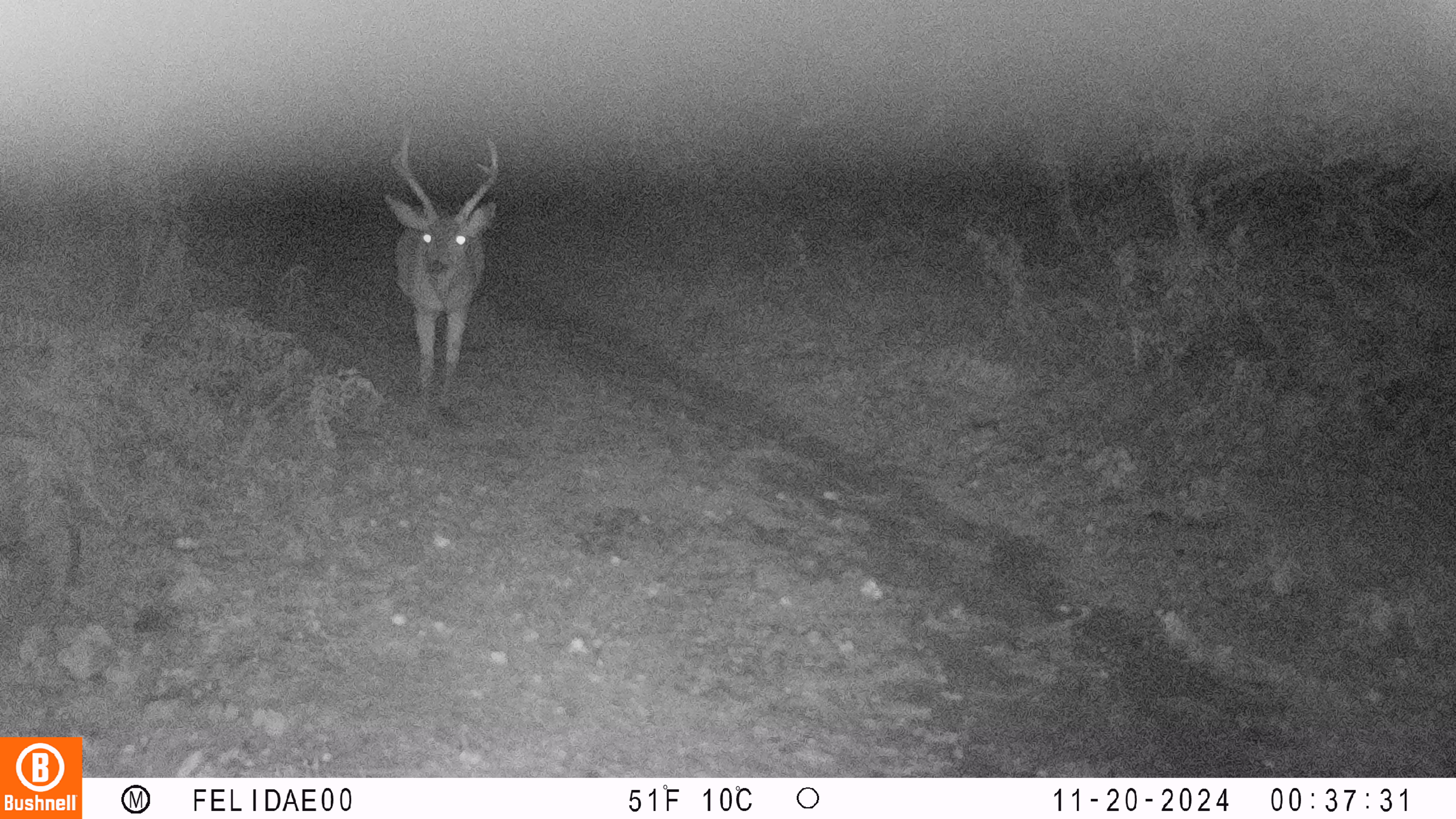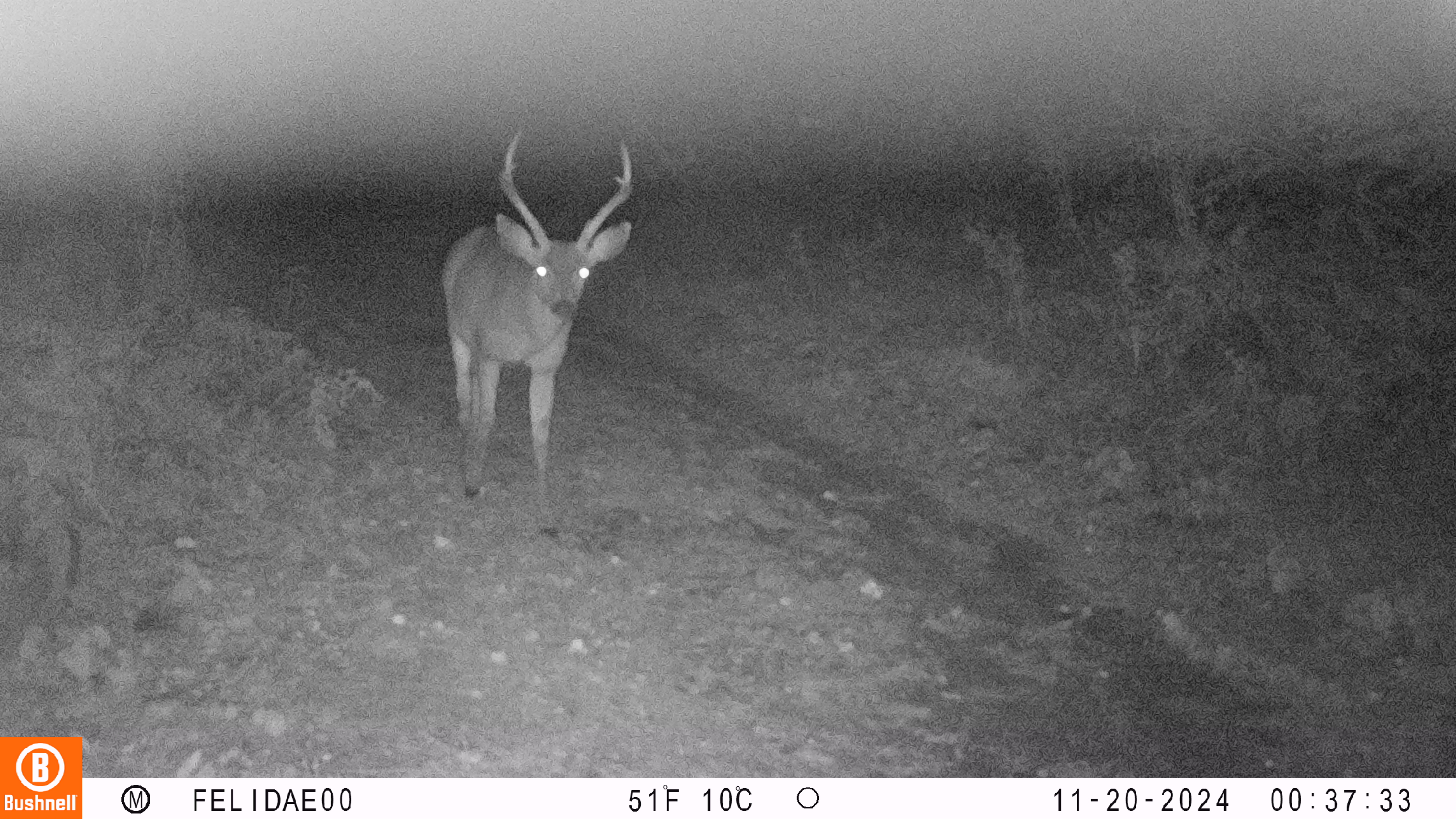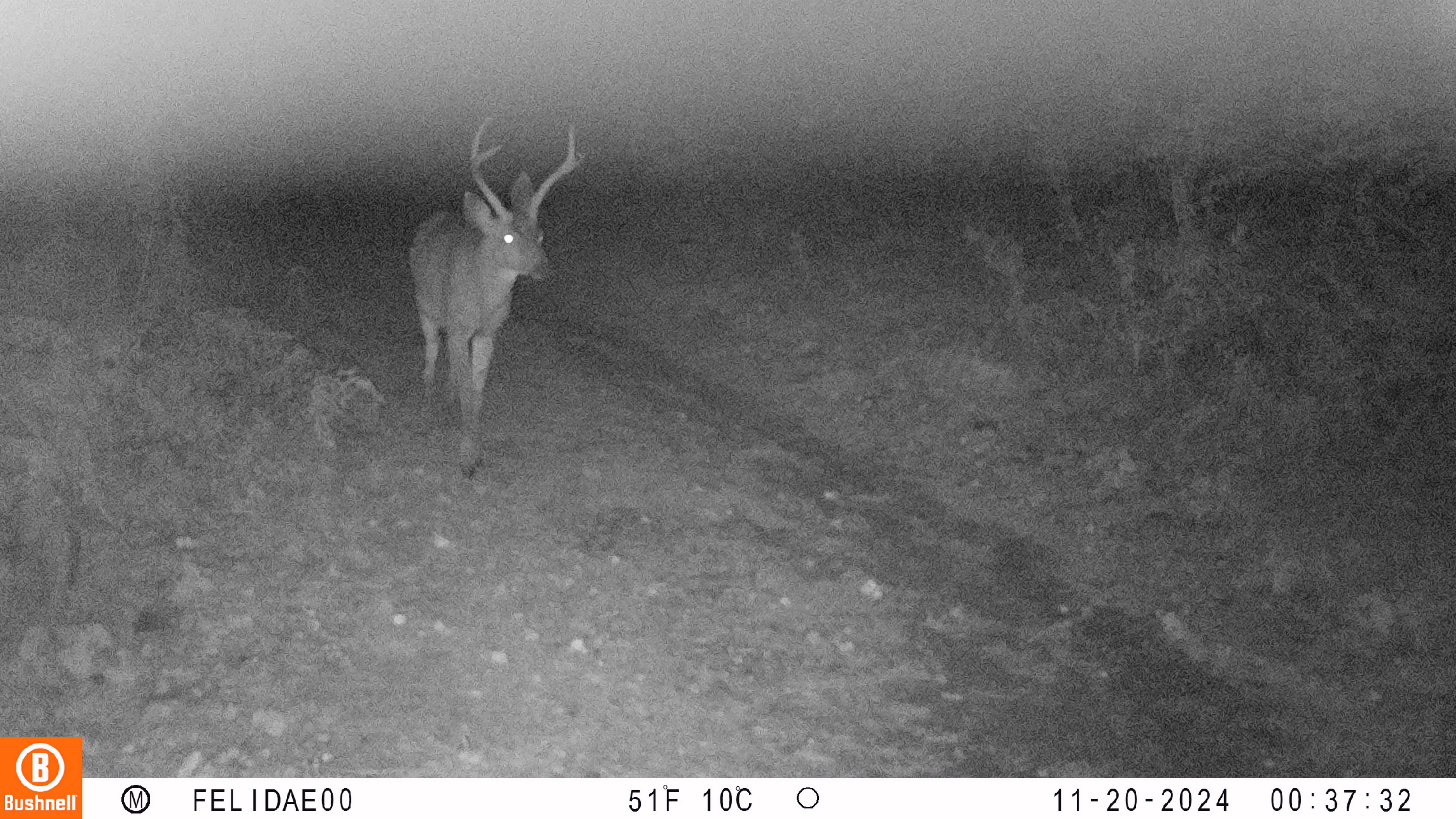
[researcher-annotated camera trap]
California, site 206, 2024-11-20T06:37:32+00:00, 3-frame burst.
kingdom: Animalia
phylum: Chordata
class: Mammalia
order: Artiodactyla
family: Cervidae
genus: Odocoileus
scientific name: Odocoileus hemionus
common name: mule deer